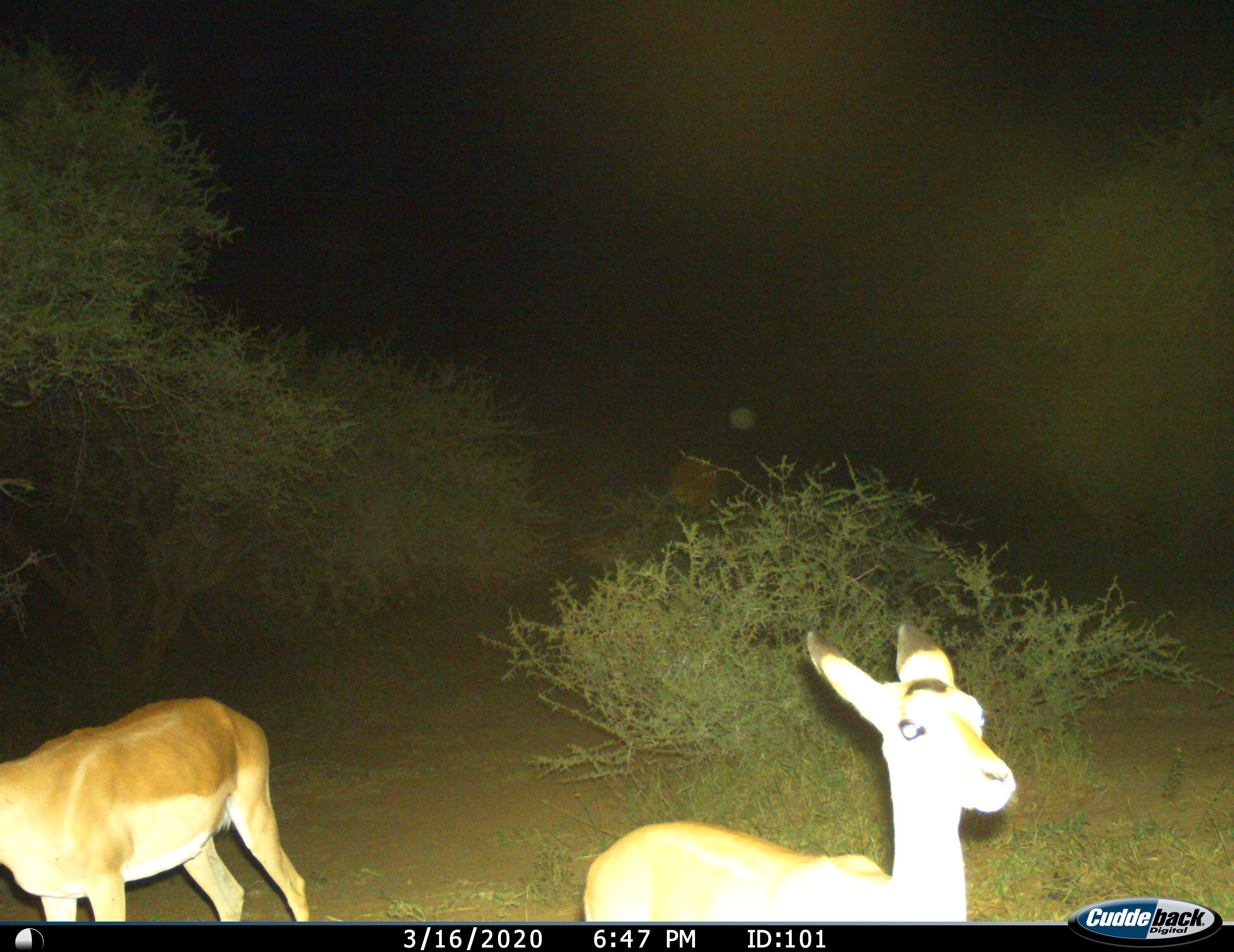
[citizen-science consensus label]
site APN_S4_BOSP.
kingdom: Animalia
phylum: Chordata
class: Mammalia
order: Artiodactyla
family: Bovidae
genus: Aepyceros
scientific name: Aepyceros melampus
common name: impala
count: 2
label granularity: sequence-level